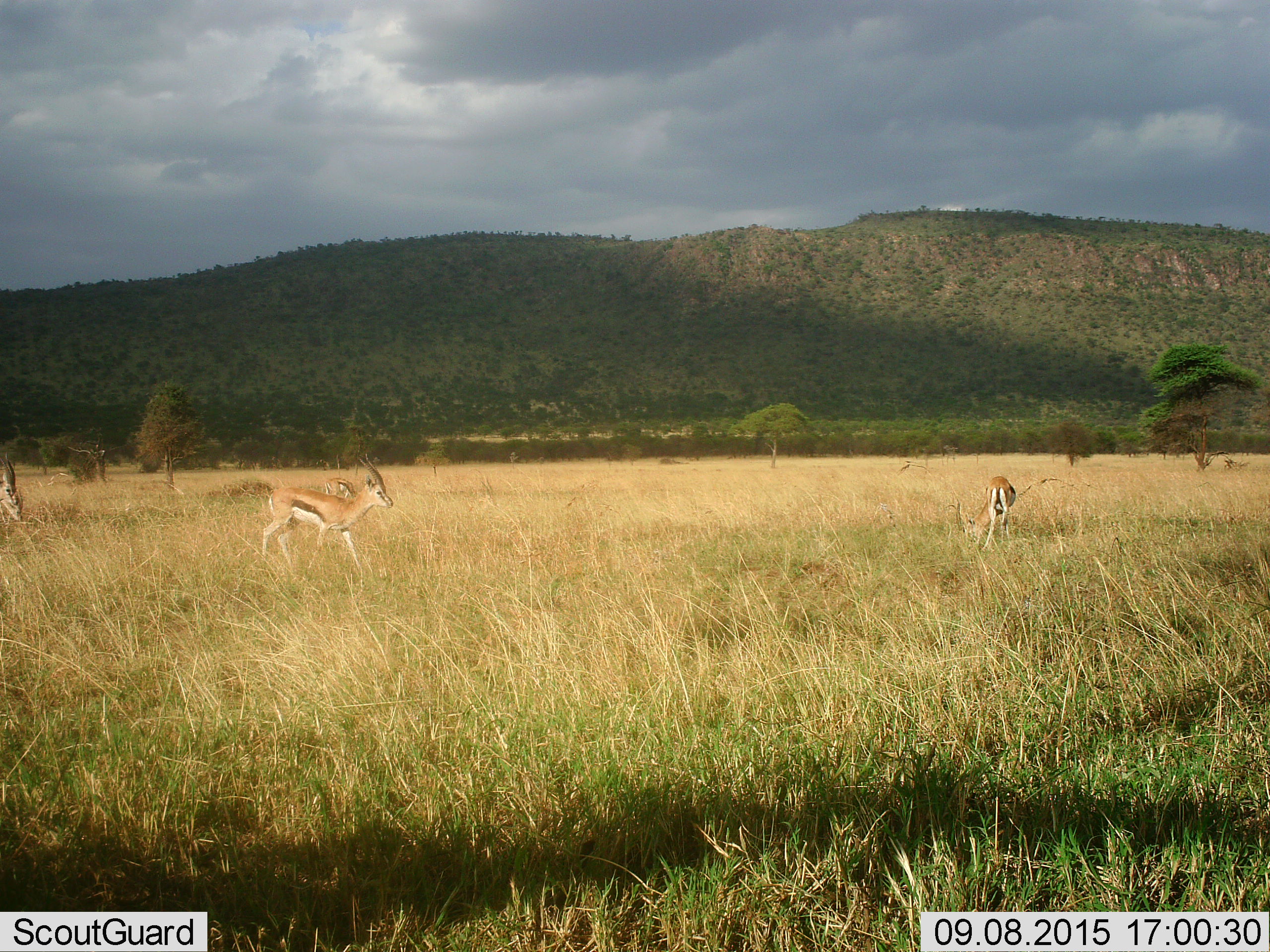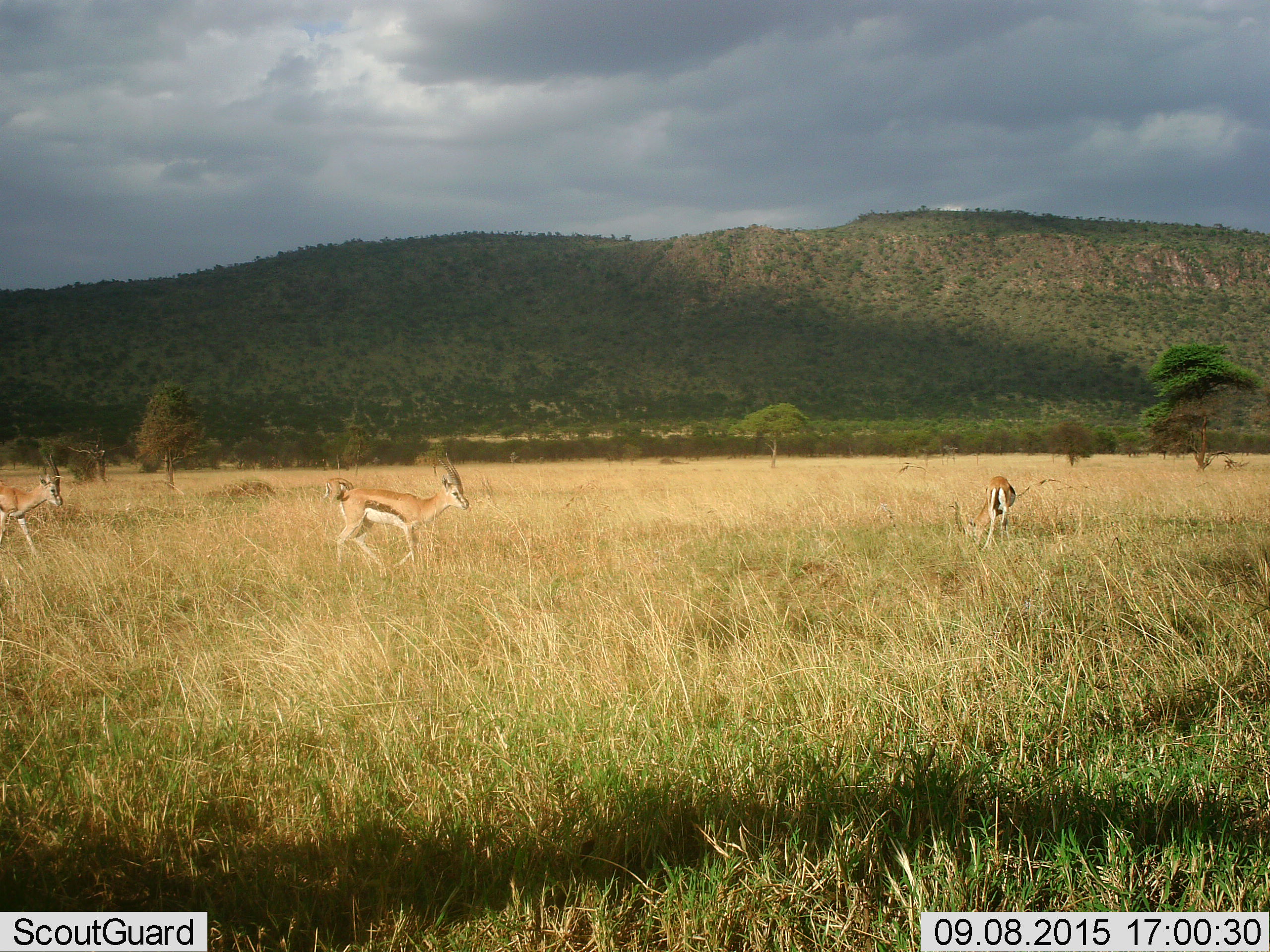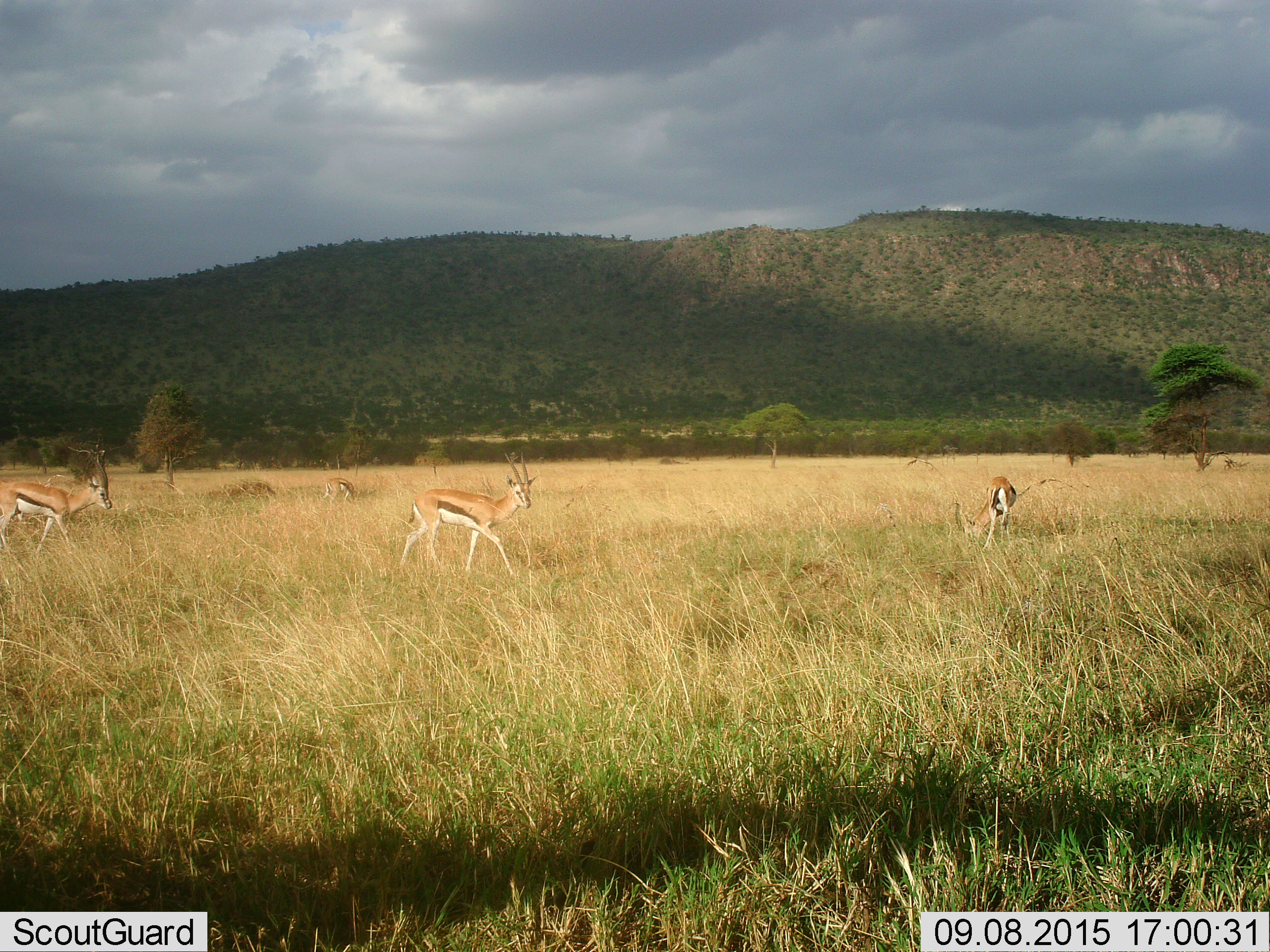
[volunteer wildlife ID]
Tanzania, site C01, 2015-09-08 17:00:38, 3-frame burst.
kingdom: Animalia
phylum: Chordata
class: Mammalia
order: Artiodactyla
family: Bovidae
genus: Eudorcas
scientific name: Eudorcas thomsonii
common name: thomson's gazelle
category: gazellethomsons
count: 4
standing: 42%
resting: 0%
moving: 79%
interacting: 0%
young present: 5%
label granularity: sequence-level